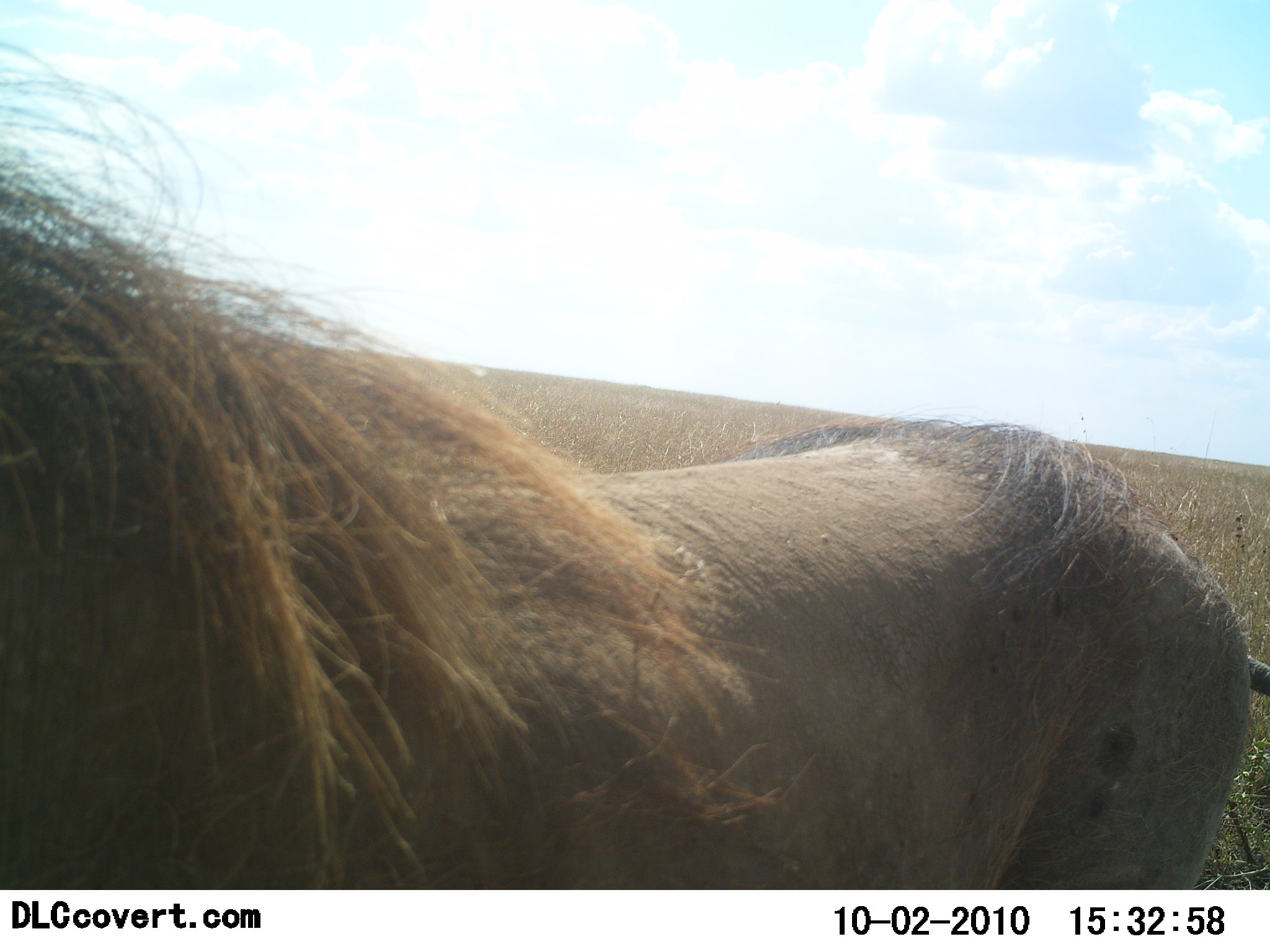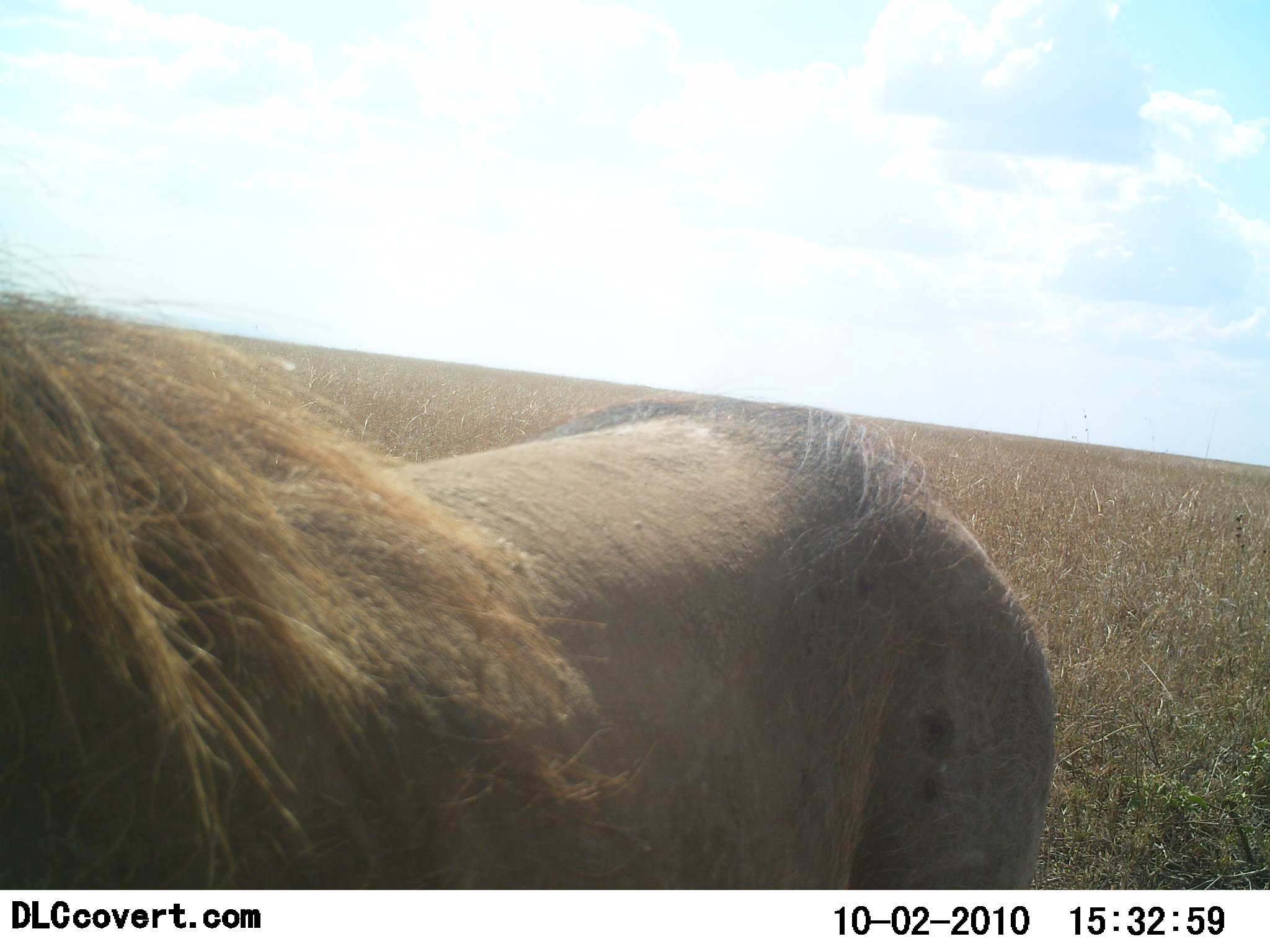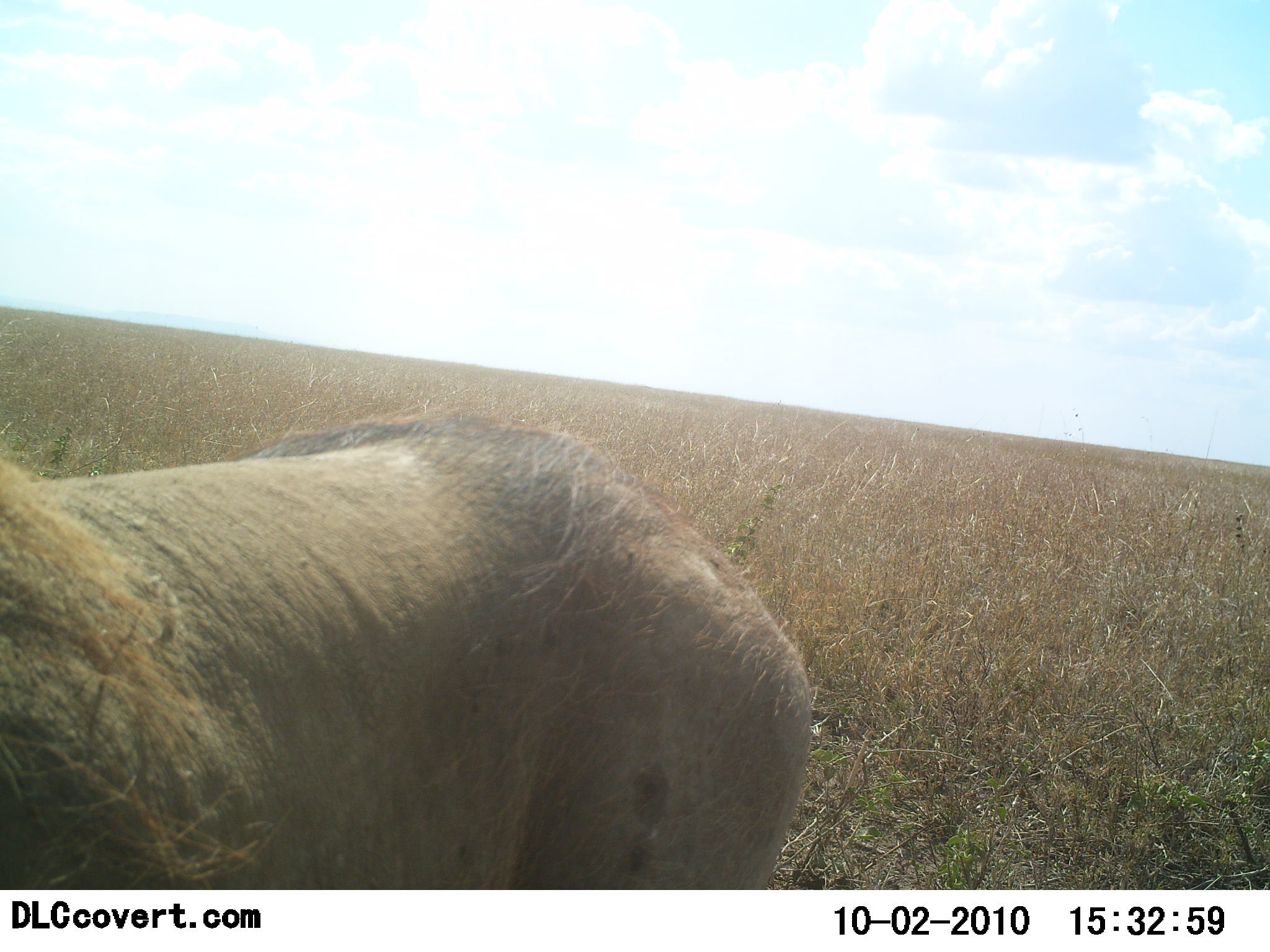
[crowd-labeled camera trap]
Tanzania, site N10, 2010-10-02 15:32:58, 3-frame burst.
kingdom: Animalia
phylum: Chordata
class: Mammalia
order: Carnivora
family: Felidae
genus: Panthera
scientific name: Panthera leo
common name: lion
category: lionmale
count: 1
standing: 54%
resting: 0%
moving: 46%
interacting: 0%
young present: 0%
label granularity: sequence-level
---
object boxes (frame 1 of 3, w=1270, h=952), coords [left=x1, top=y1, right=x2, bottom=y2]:
animal: [left=0, top=41, right=1269, bottom=888]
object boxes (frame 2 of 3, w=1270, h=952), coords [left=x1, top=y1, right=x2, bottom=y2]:
animal: [left=0, top=250, right=1056, bottom=889]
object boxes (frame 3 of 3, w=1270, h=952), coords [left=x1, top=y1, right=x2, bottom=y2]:
animal: [left=0, top=411, right=811, bottom=890]